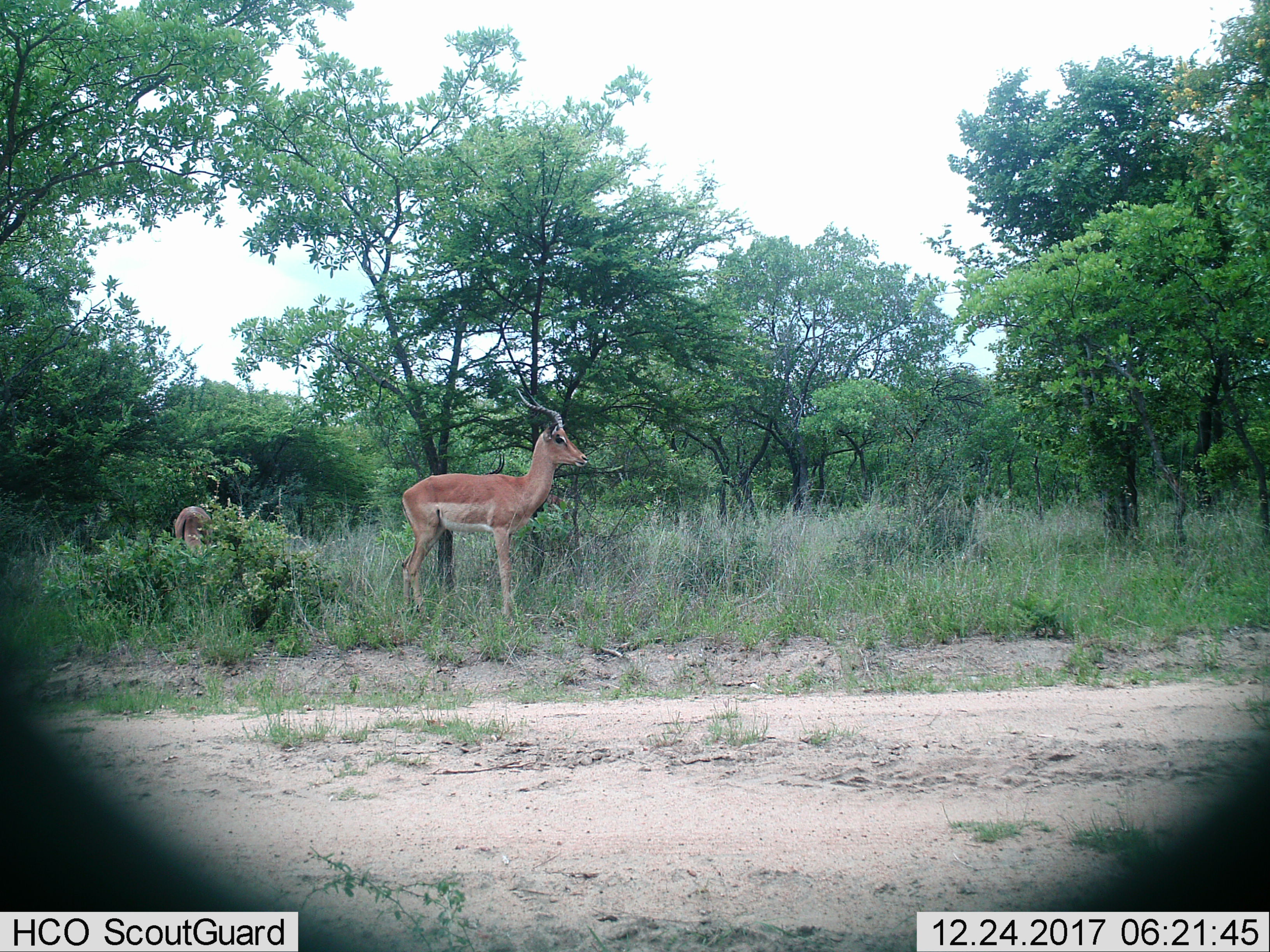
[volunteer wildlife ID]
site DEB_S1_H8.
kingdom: Animalia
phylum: Chordata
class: Mammalia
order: Artiodactyla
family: Bovidae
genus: Aepyceros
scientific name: Aepyceros melampus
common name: impala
Impala (Aepyceros melampus), count 2. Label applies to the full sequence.